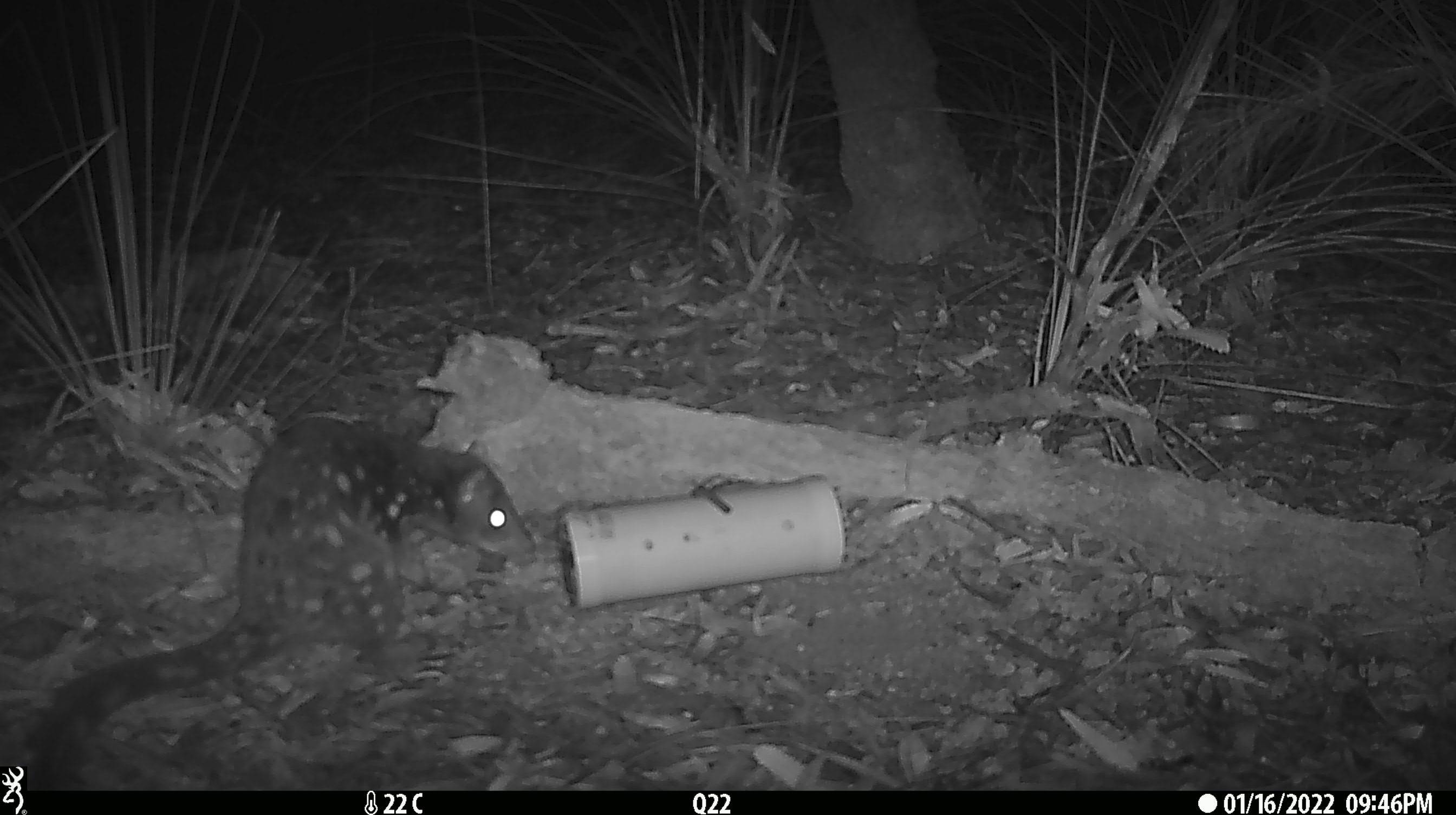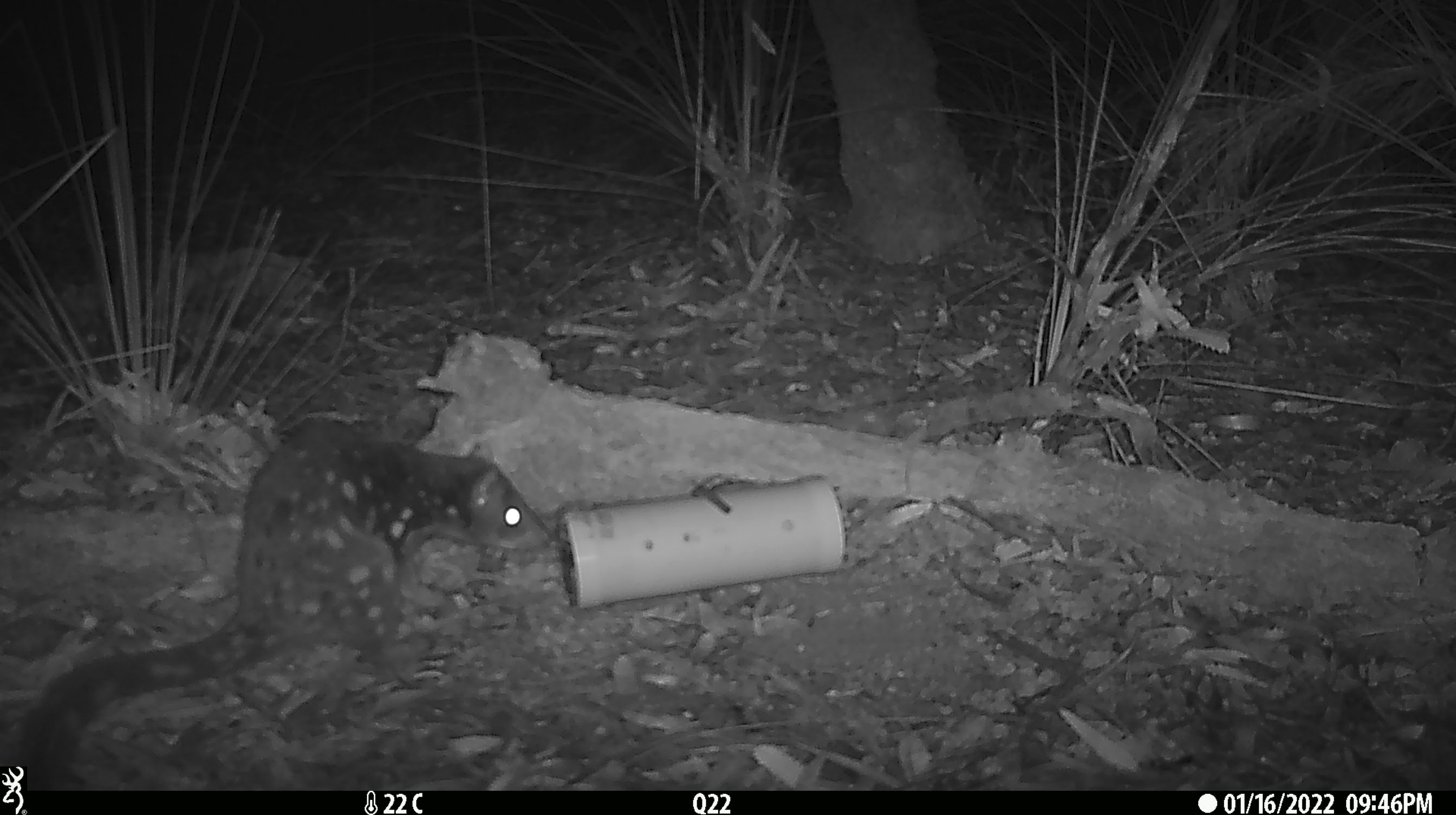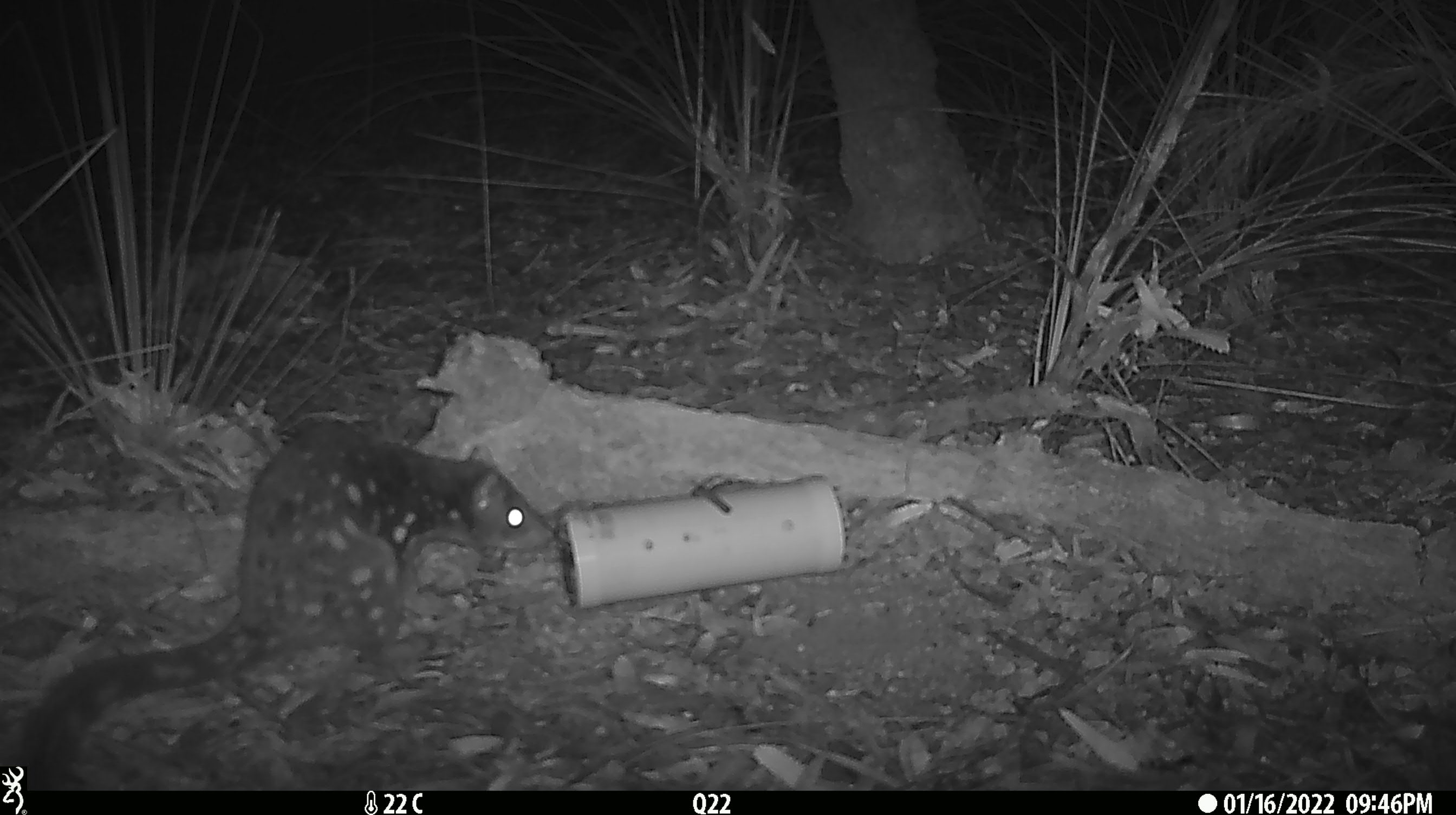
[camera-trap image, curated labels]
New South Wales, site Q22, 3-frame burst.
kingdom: Animalia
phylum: Chordata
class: Mammalia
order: Dasyuromorphia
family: Dasyuridae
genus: Dasyurus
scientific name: Dasyurus maculatus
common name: spotted-tailed quoll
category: quoll